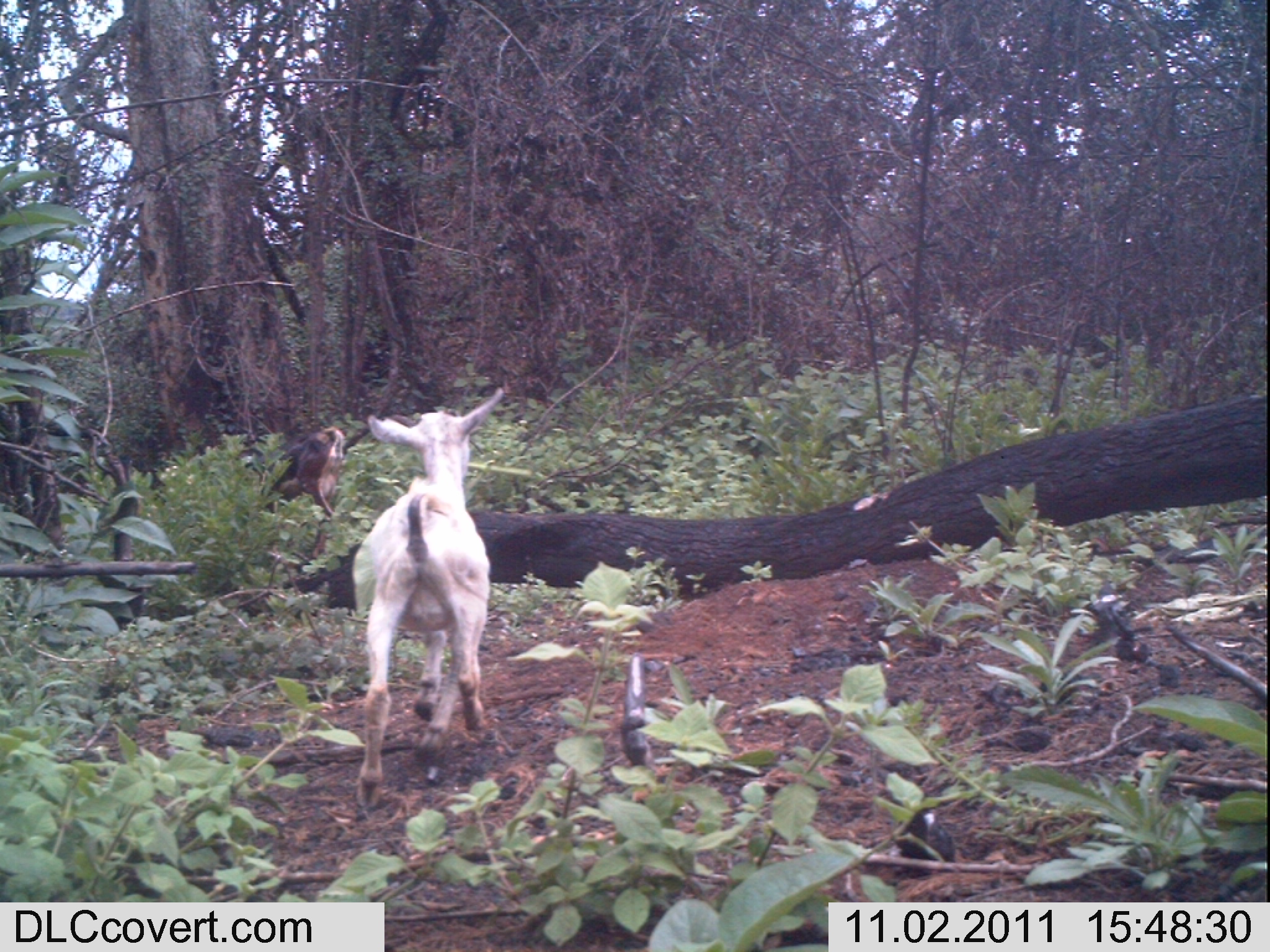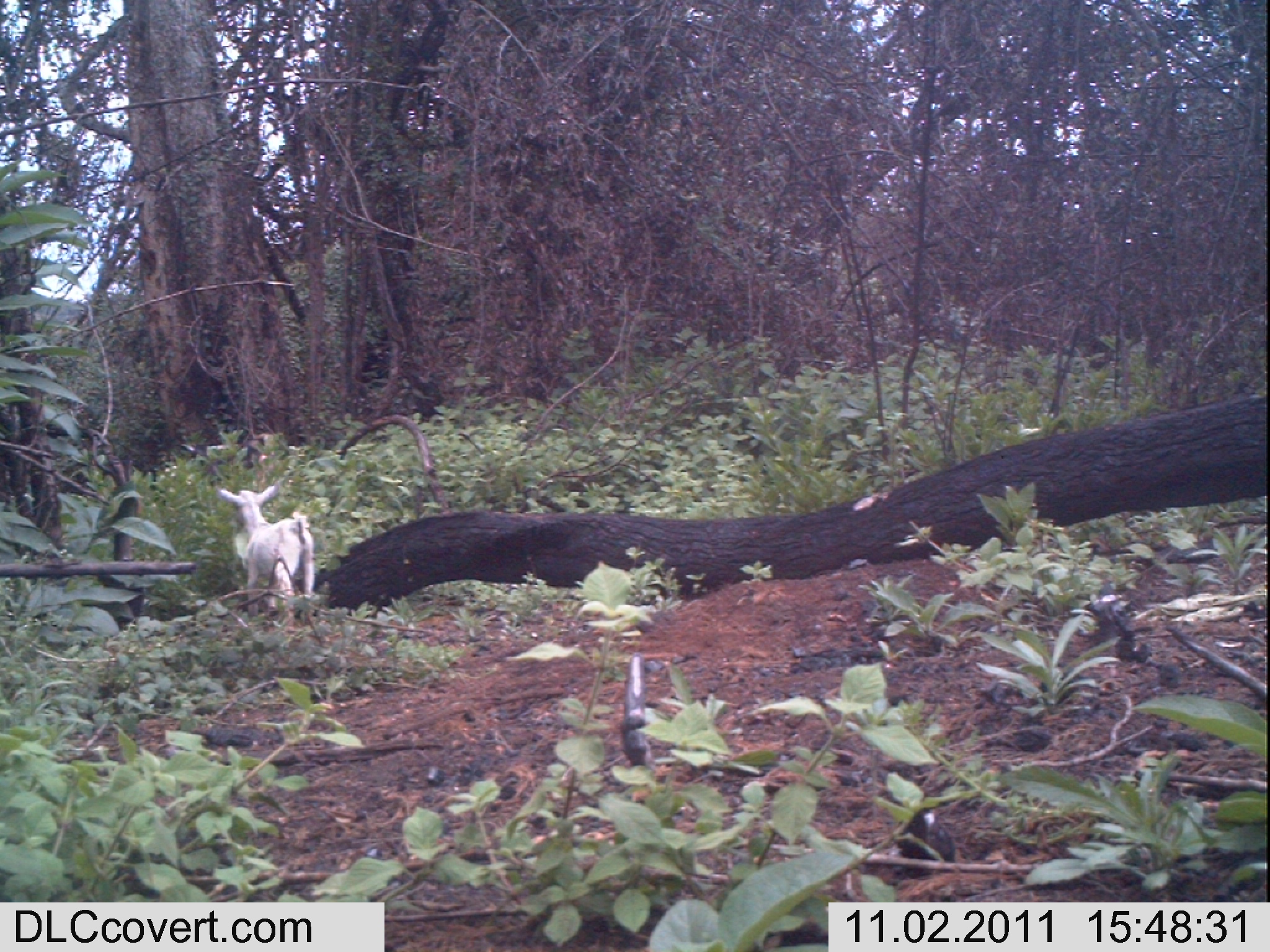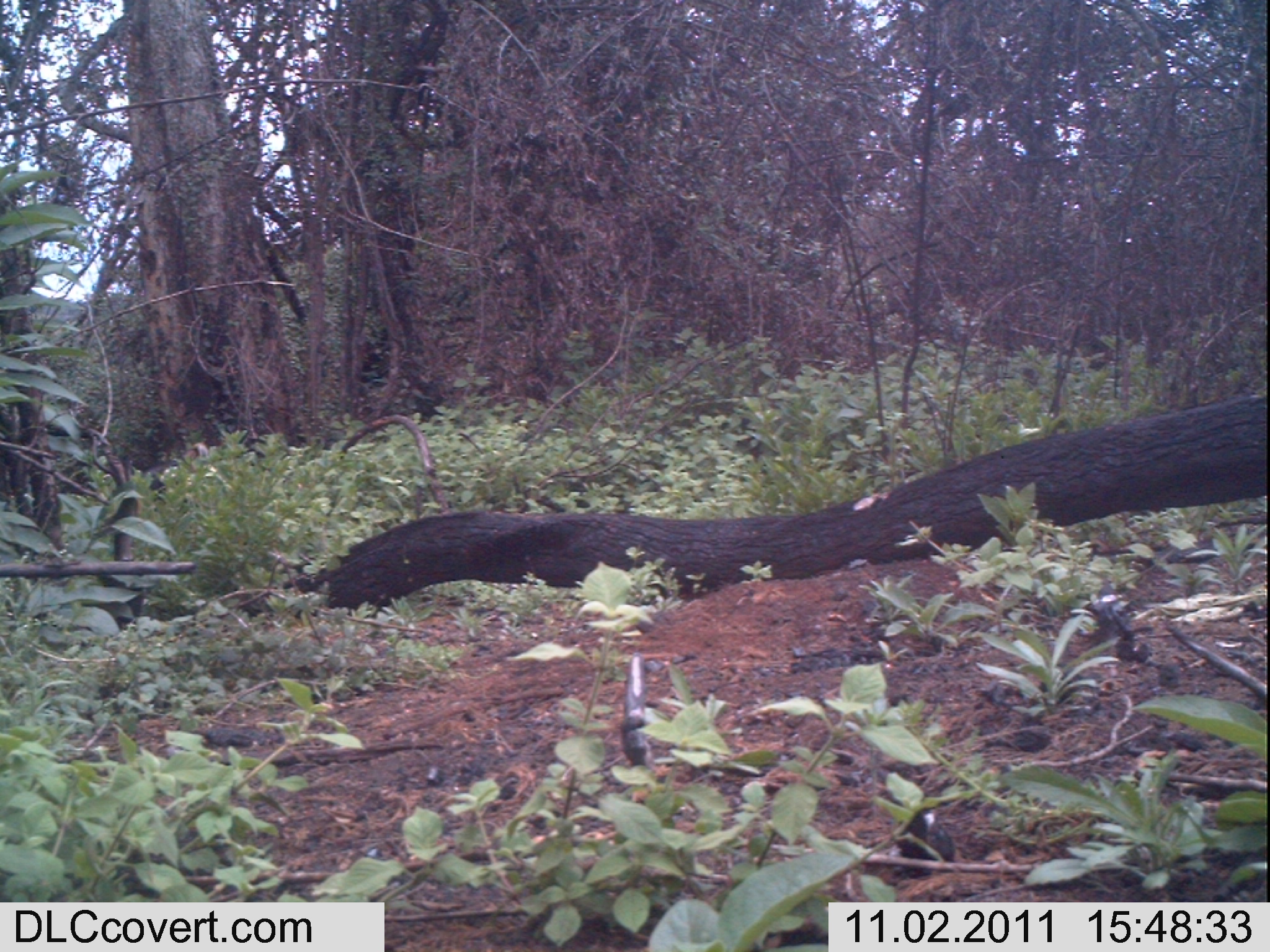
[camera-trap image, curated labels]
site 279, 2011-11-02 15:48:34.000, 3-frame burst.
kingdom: Animalia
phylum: Chordata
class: Mammalia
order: Artiodactyla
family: Bovidae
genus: Capra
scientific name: Capra aegagrus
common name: wild goat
Capra aegagrus (wild goat), count 2.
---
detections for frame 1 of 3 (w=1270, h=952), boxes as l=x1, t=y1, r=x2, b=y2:
capra aegagrus: l=351, t=386, r=505, b=809; l=238, t=426, r=346, b=556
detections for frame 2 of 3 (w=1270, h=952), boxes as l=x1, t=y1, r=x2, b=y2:
capra aegagrus: l=217, t=484, r=315, b=633